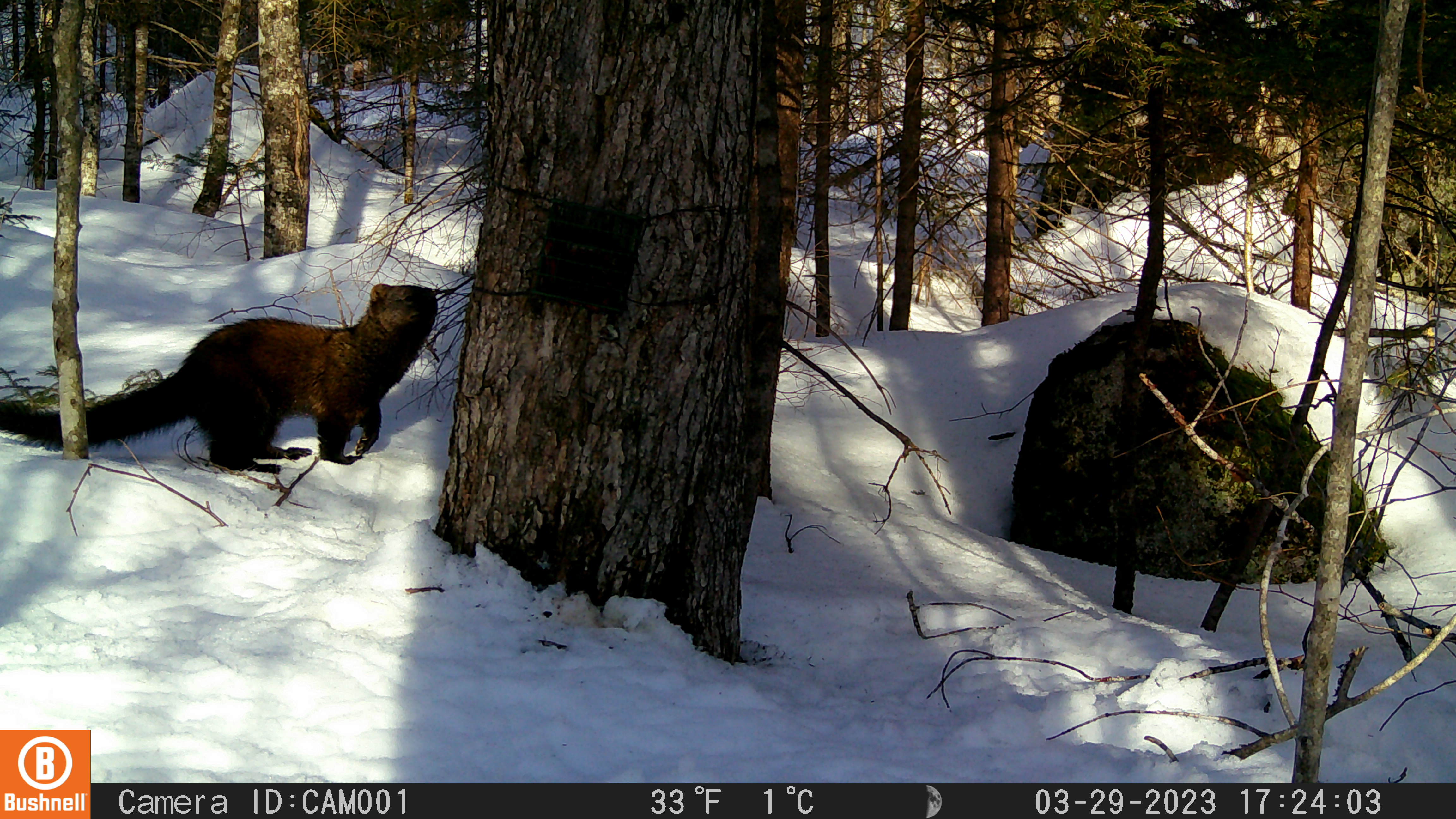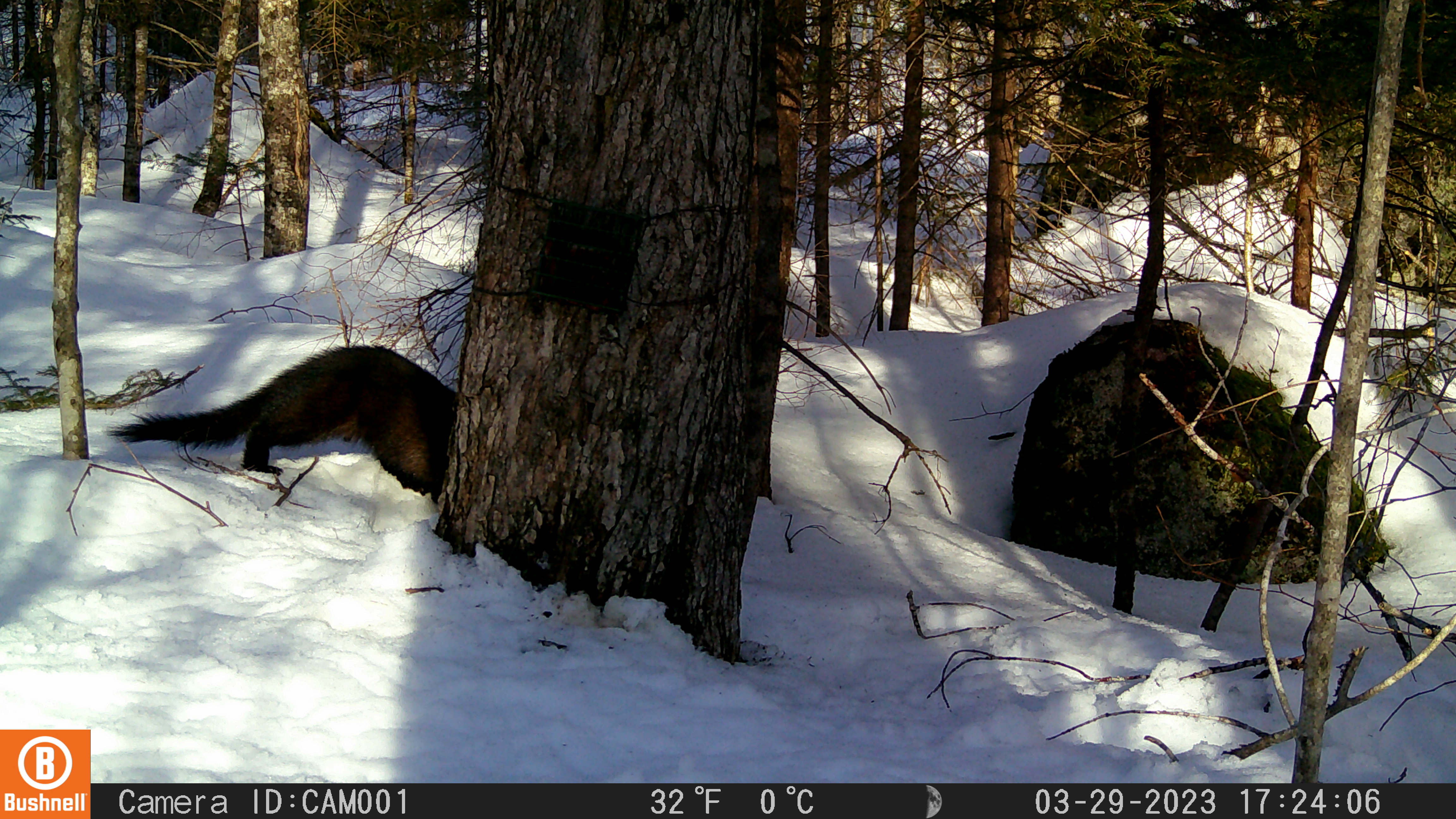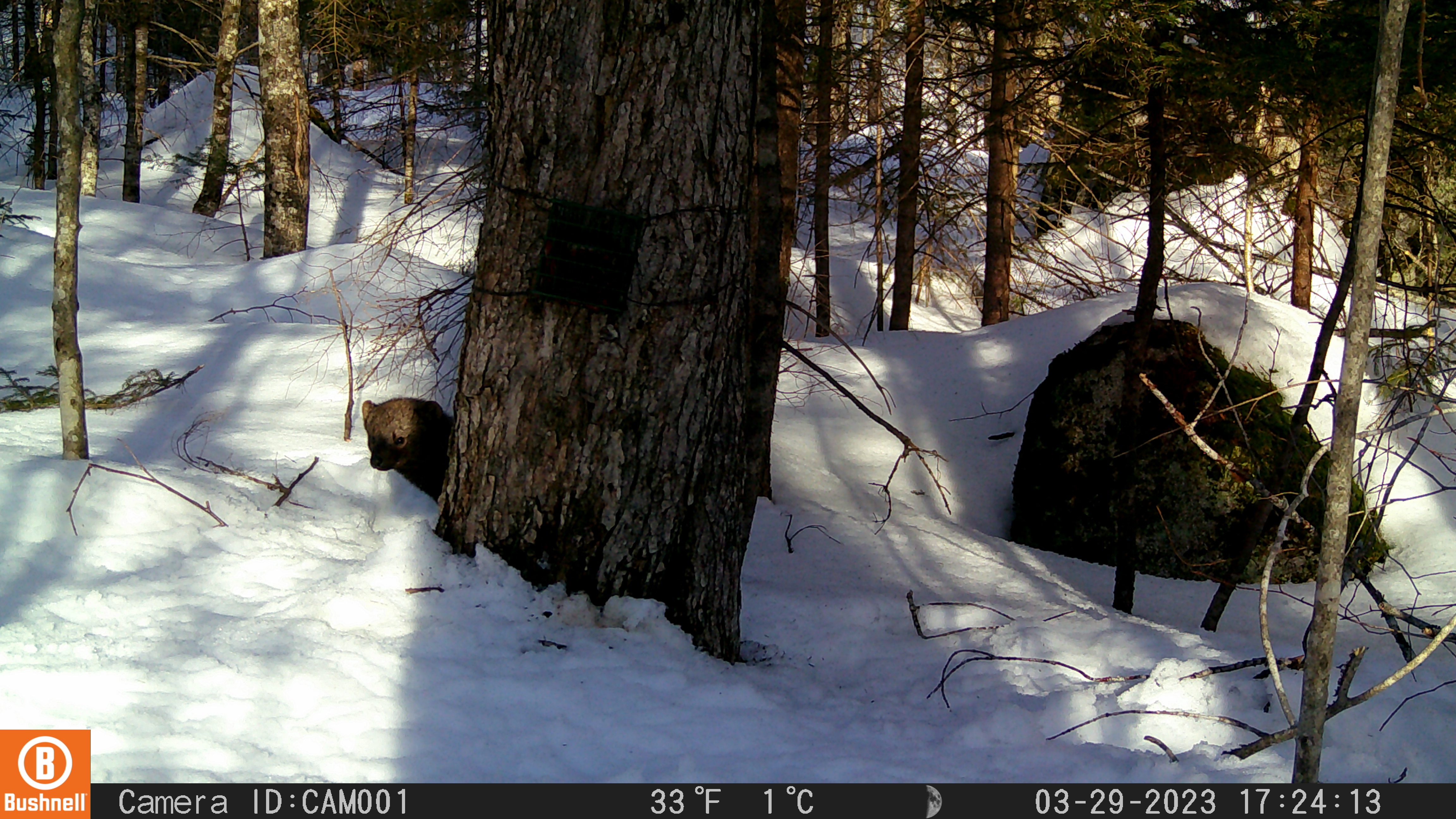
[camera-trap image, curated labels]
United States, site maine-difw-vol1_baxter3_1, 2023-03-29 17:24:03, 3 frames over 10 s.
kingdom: Animalia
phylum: Chordata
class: Mammalia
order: Carnivora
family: Mustelidae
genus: Pekania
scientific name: Pekania pennanti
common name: fisher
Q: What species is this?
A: Fisher (Pekania pennanti).